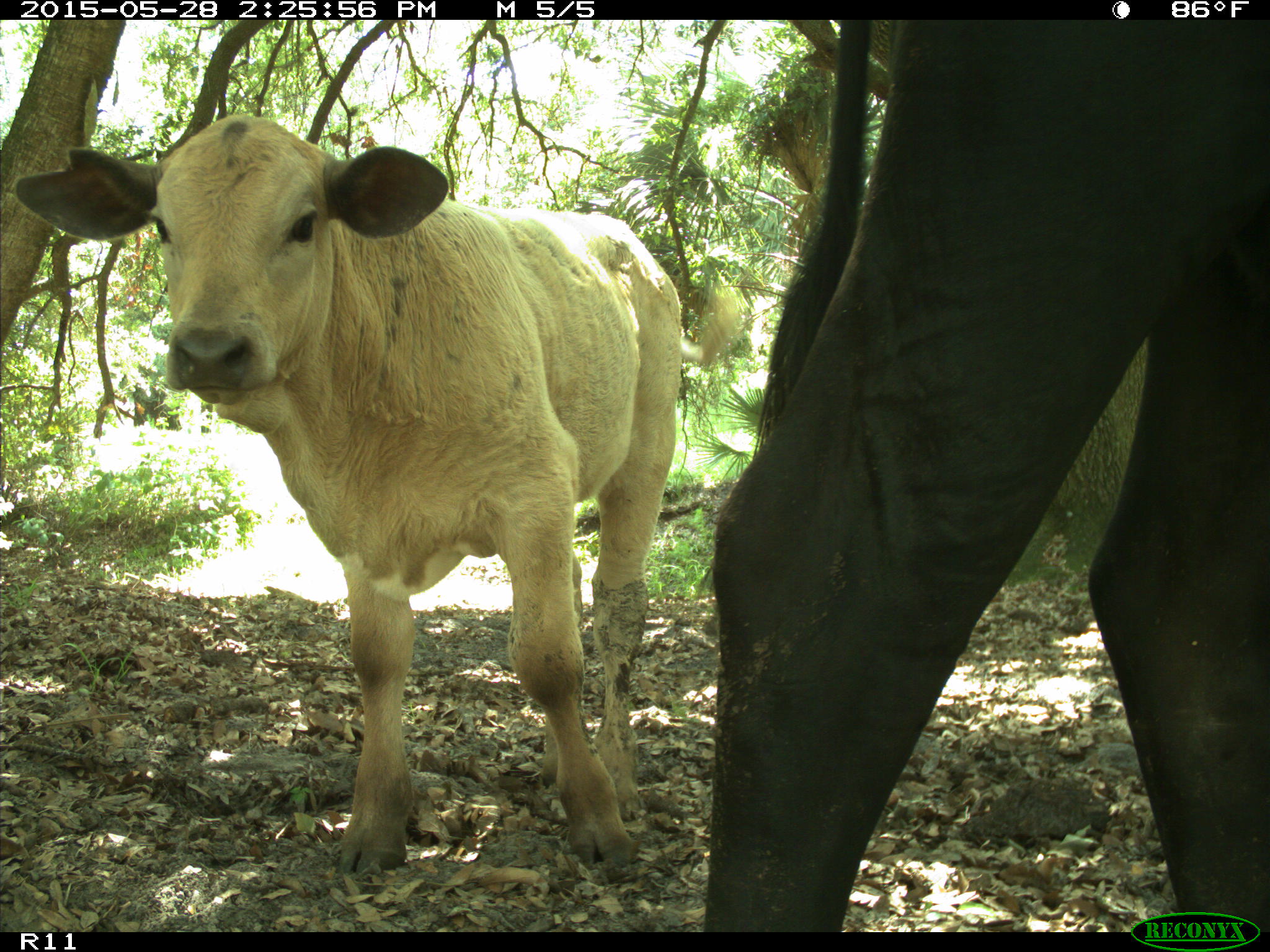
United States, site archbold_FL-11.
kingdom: Animalia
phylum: Chordata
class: Mammalia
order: Artiodactyla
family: Bovidae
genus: Bos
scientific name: Bos taurus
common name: domestic cow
Bos taurus (domestic cow).